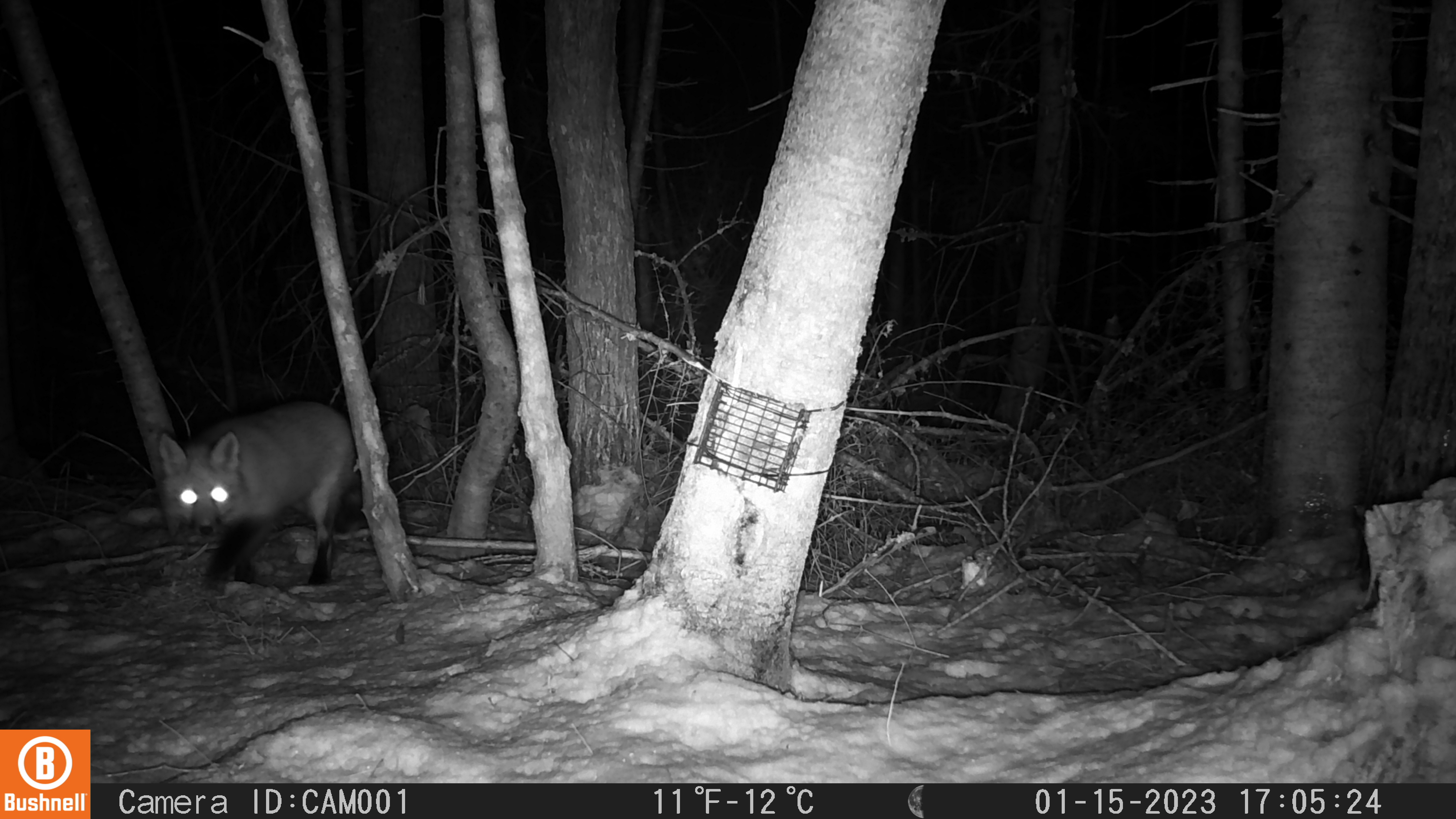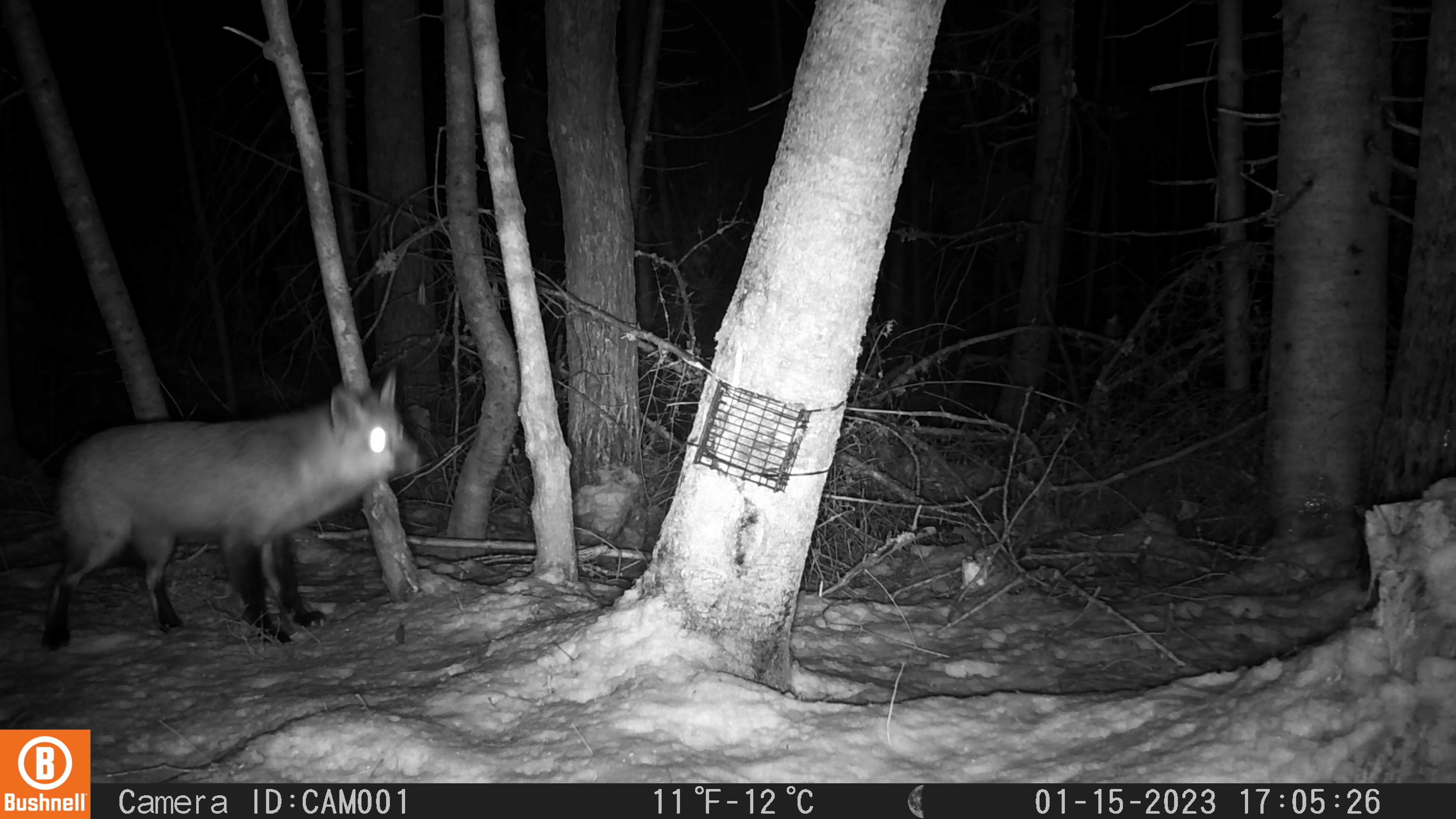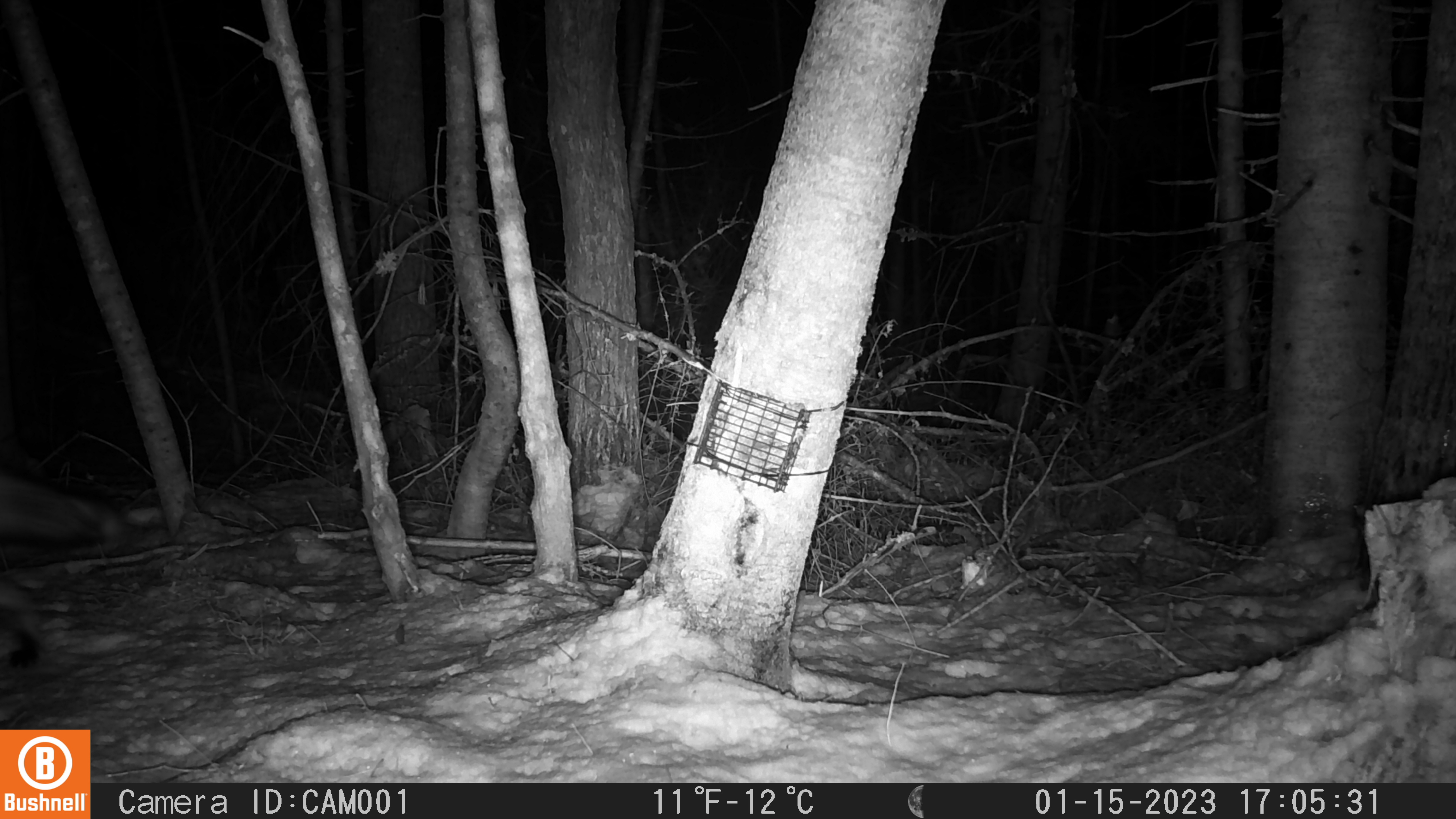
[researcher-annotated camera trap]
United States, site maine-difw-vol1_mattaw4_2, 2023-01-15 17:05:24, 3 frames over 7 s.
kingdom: Animalia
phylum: Chordata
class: Mammalia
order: Carnivora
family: Canidae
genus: Vulpes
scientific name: Vulpes vulpes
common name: red fox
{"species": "red fox (Vulpes vulpes)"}